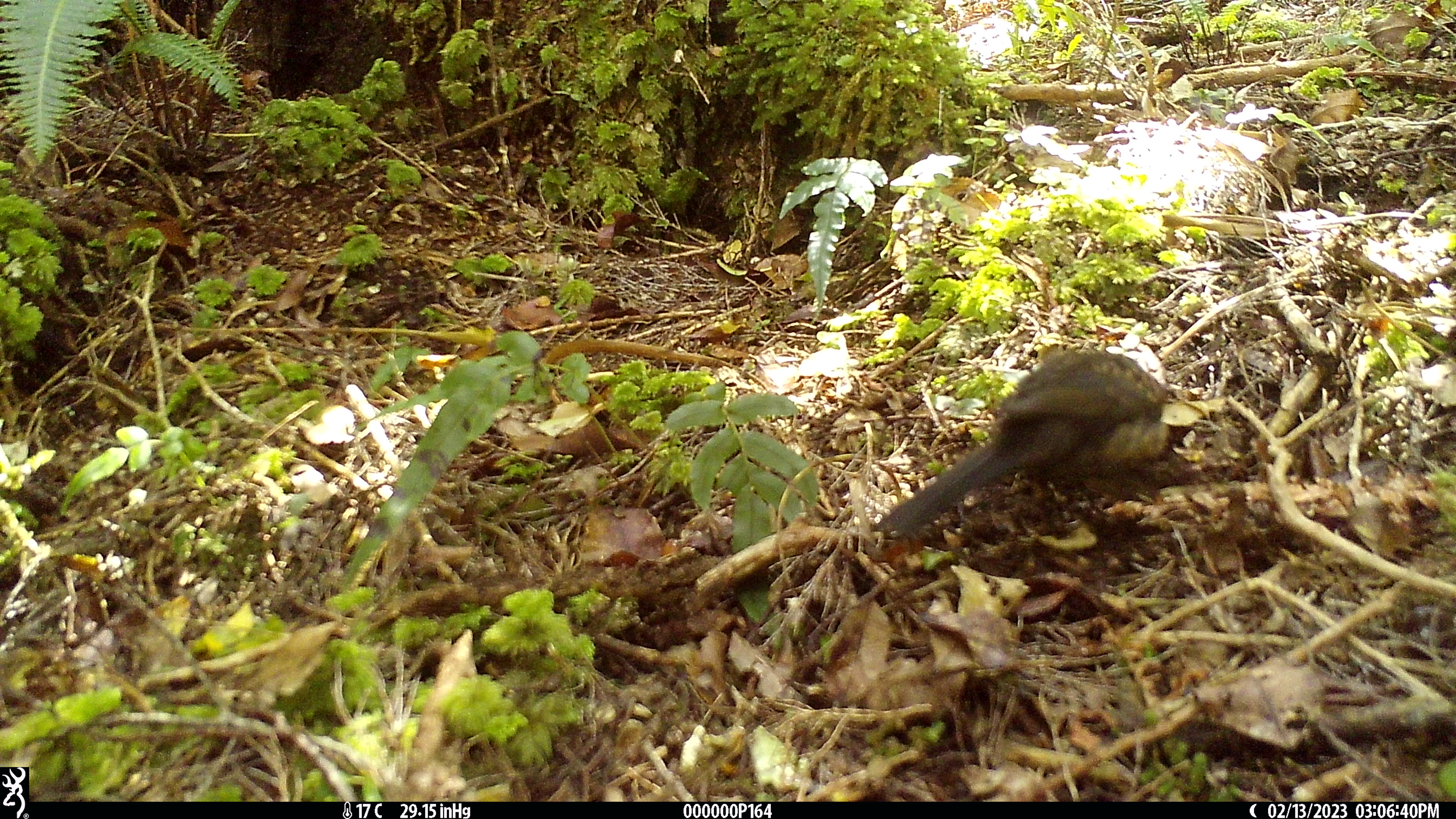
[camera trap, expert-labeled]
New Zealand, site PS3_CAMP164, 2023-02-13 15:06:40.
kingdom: Animalia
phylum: Chordata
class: Aves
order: Passeriformes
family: Turdidae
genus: Turdus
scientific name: Turdus merula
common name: eurasian blackbird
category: blackbird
Blackbird (eurasian blackbird) (Turdus merula).